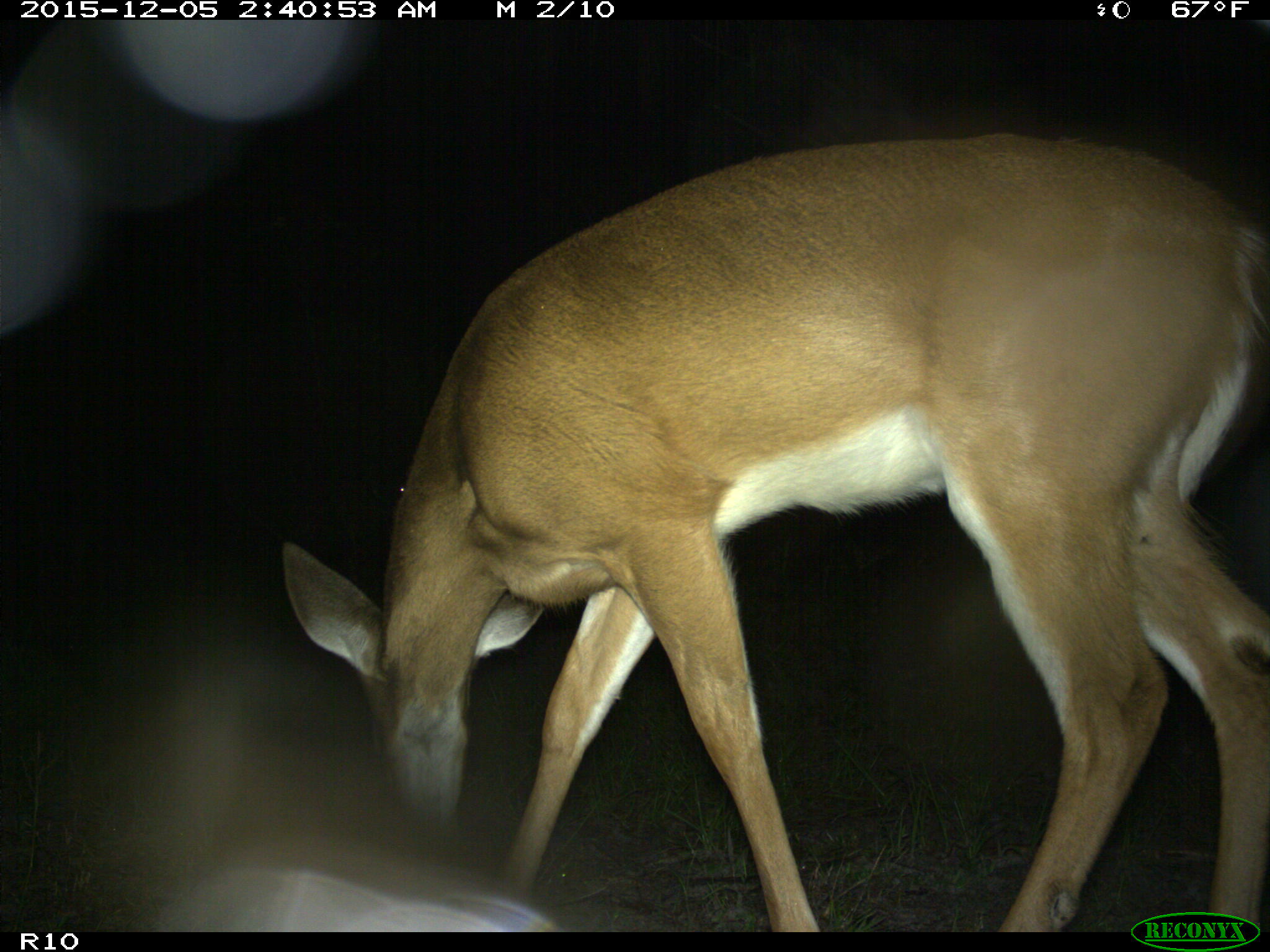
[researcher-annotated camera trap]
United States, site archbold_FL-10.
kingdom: Animalia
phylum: Chordata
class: Mammalia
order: Artiodactyla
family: Cervidae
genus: Odocoileus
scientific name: Odocoileus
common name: deer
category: unidentified deer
Unidentified deer (deer) (Odocoileus).